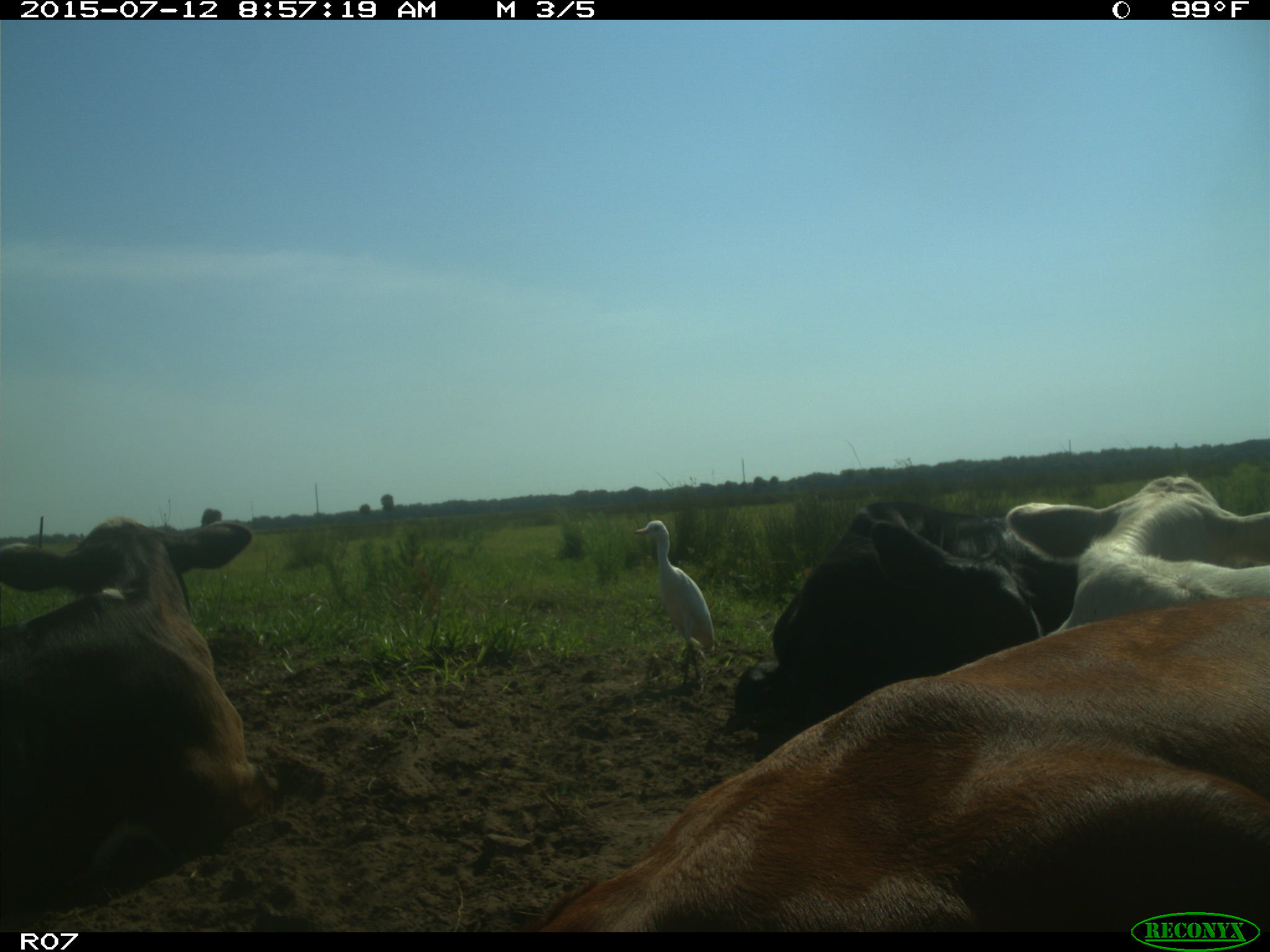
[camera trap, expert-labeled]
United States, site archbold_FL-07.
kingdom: Animalia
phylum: Chordata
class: Mammalia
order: Artiodactyla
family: Bovidae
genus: Bos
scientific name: Bos taurus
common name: domestic cow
Bos taurus (domestic cow).